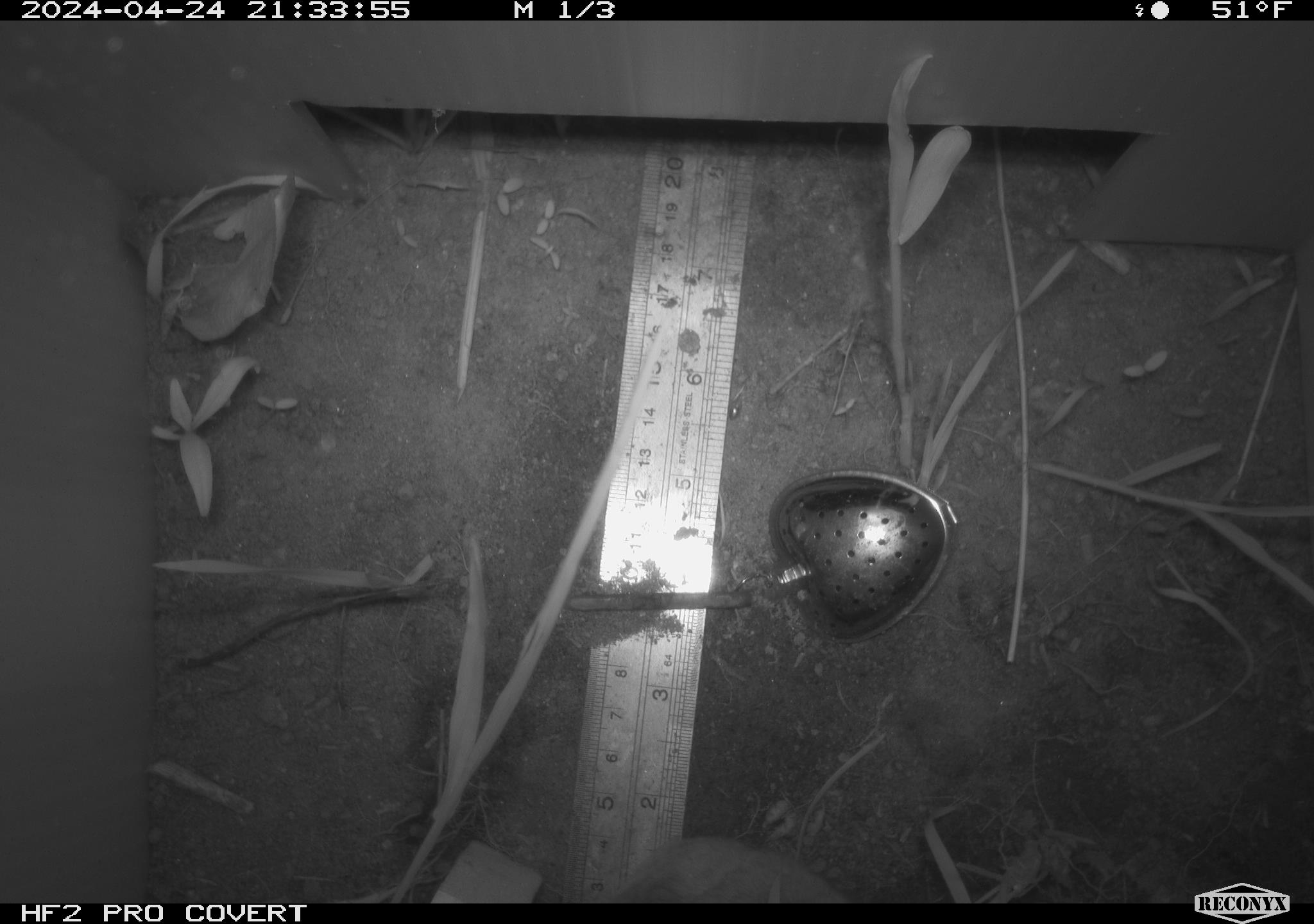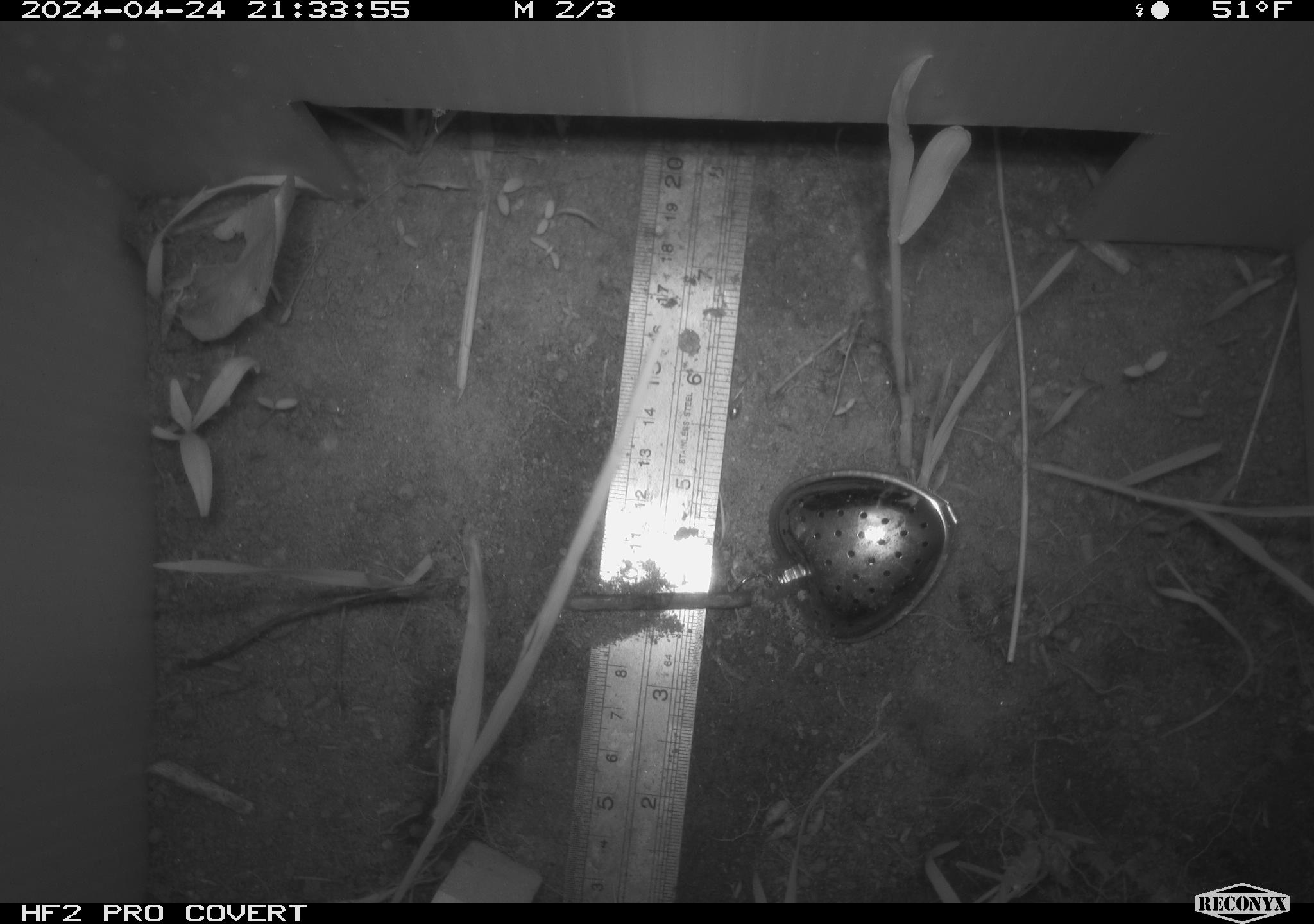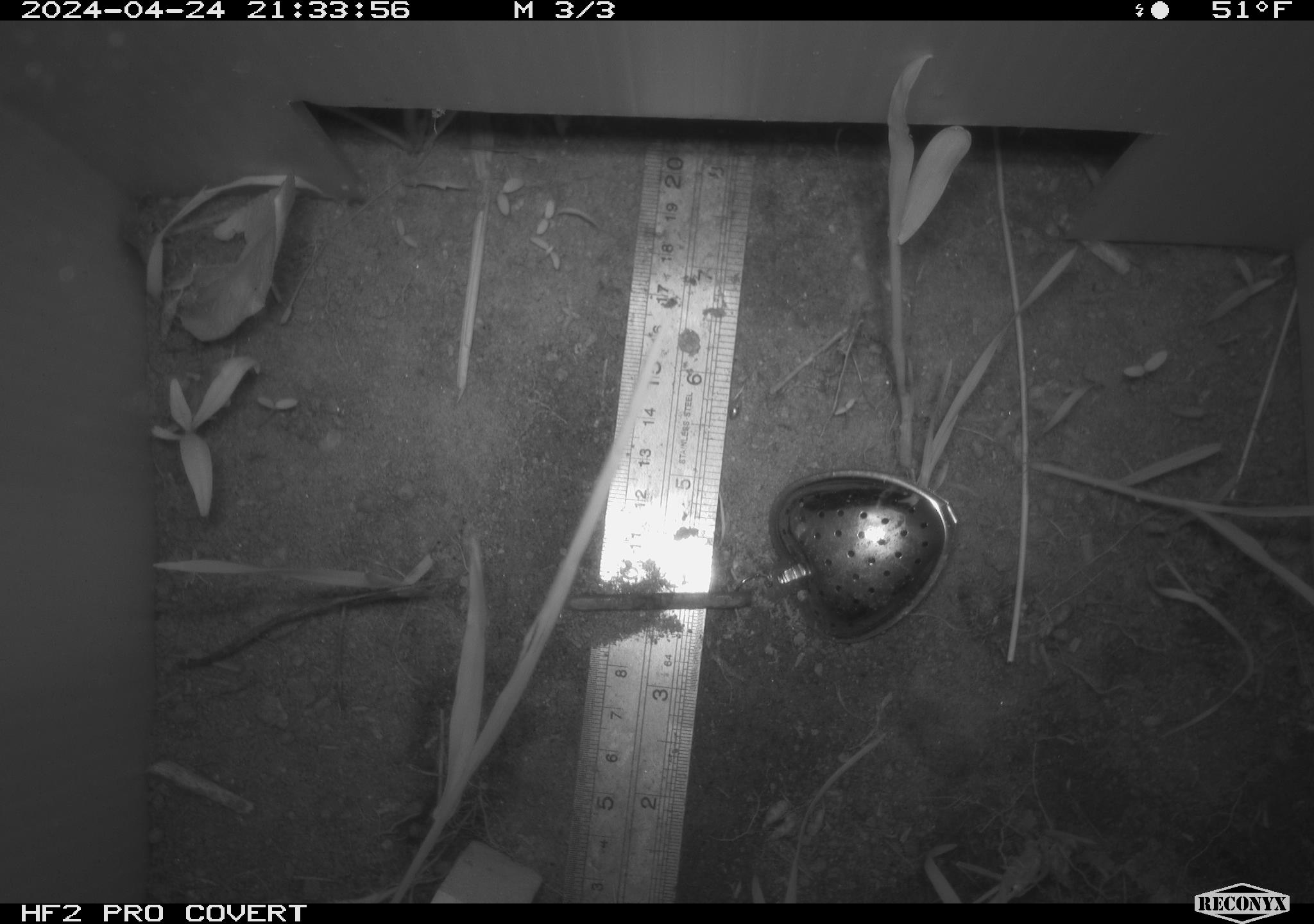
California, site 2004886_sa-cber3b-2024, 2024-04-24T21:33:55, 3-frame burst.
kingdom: Animalia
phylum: Chordata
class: Mammalia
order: Rodentia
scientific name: Rodentia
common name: mouse species